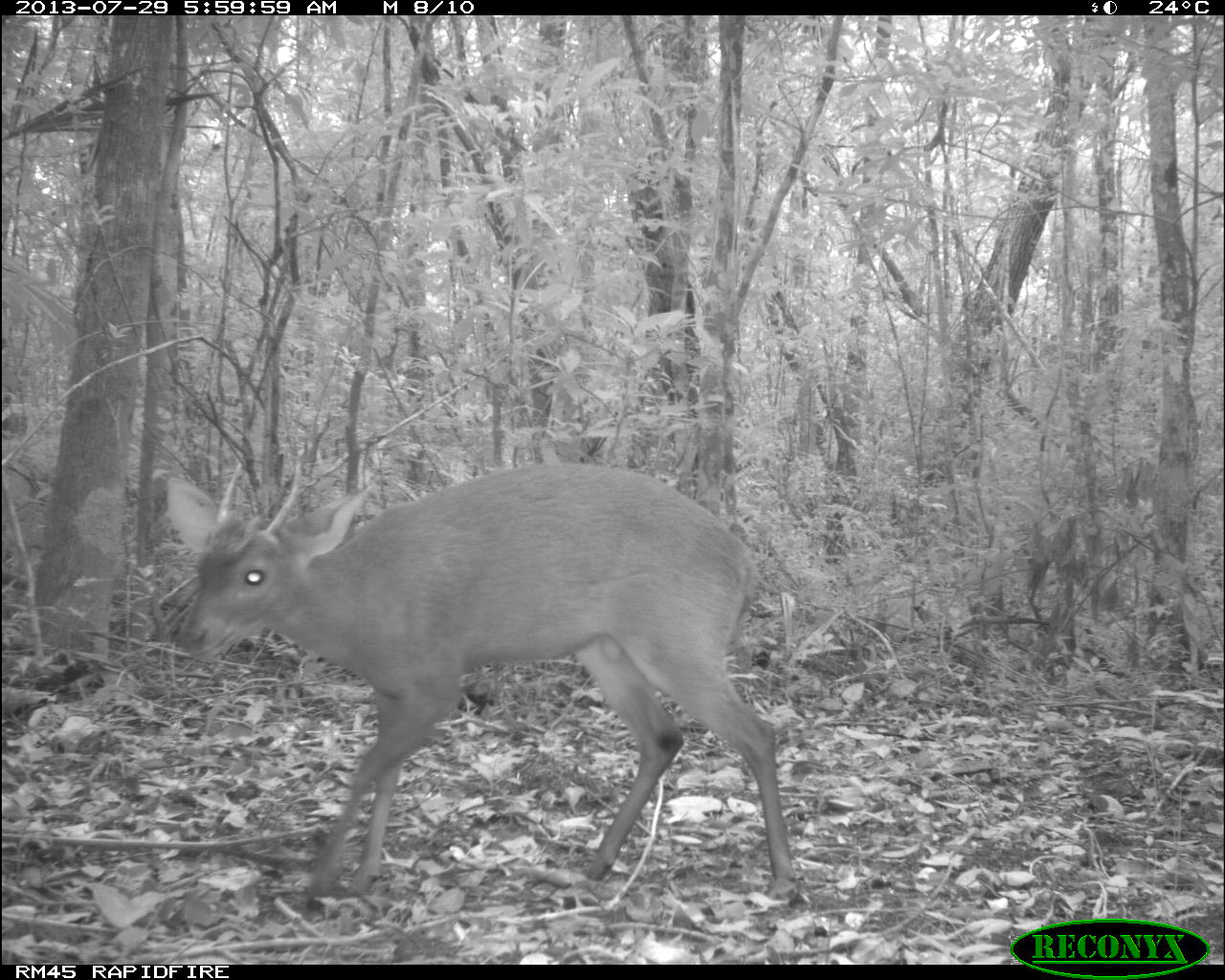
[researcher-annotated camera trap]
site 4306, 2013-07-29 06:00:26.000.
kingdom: Animalia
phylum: Chordata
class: Mammalia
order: Artiodactyla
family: Cervidae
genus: Mazama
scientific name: Mazama temama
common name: central american red brocket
Mazama temama (central american red brocket), count 1, sex male.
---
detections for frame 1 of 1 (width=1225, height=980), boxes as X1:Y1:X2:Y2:
mazama temama: 162:456:806:903